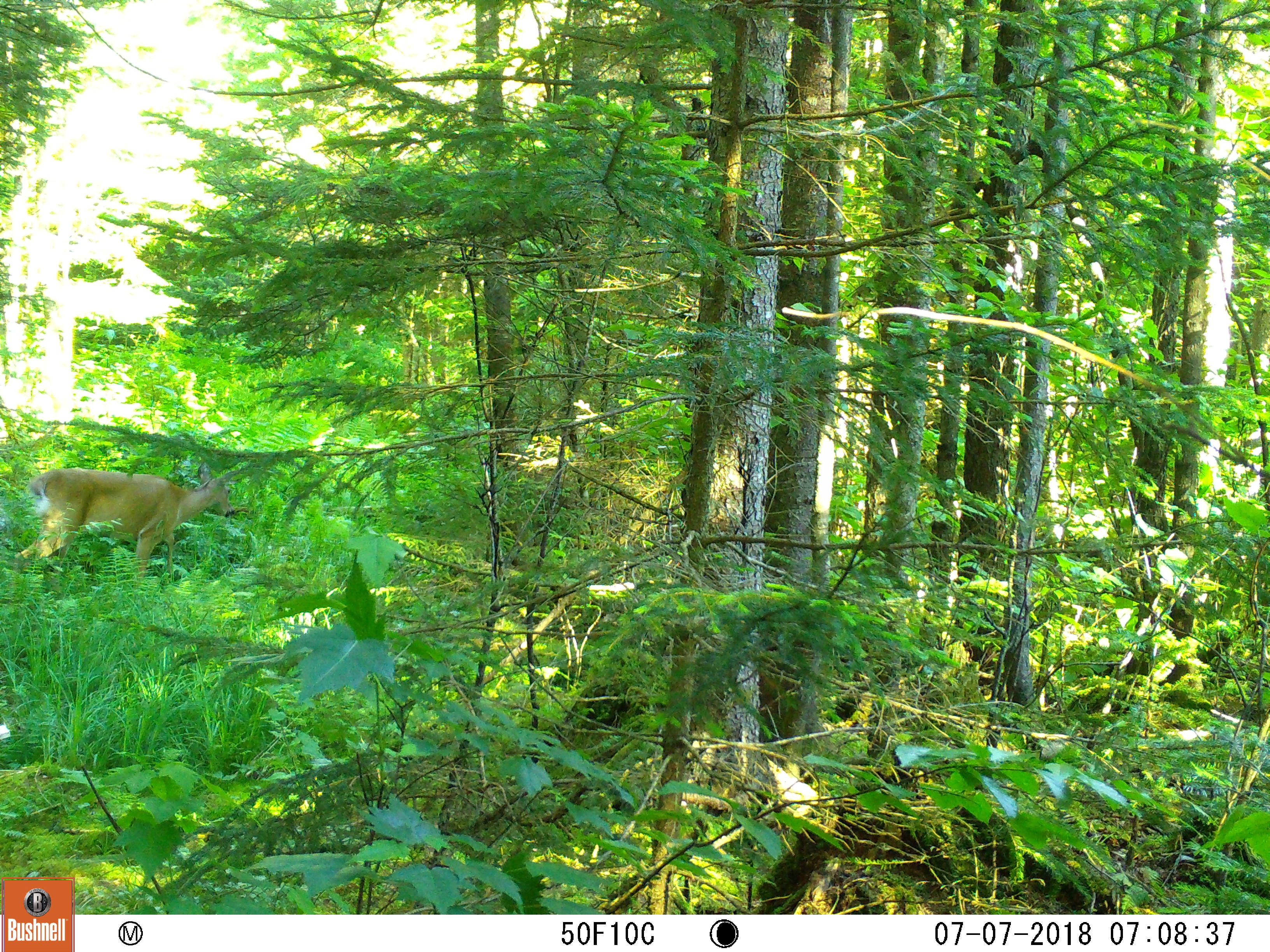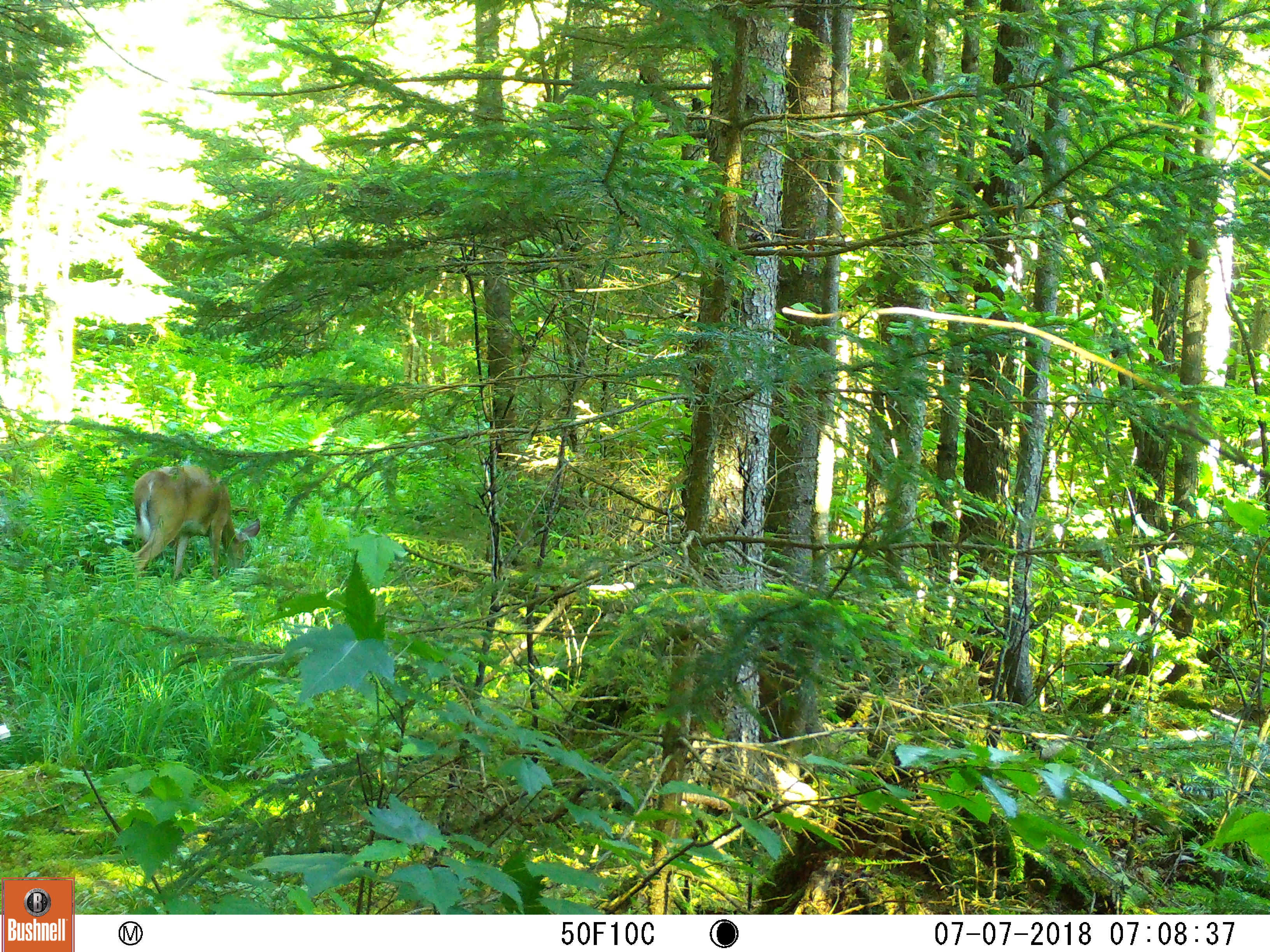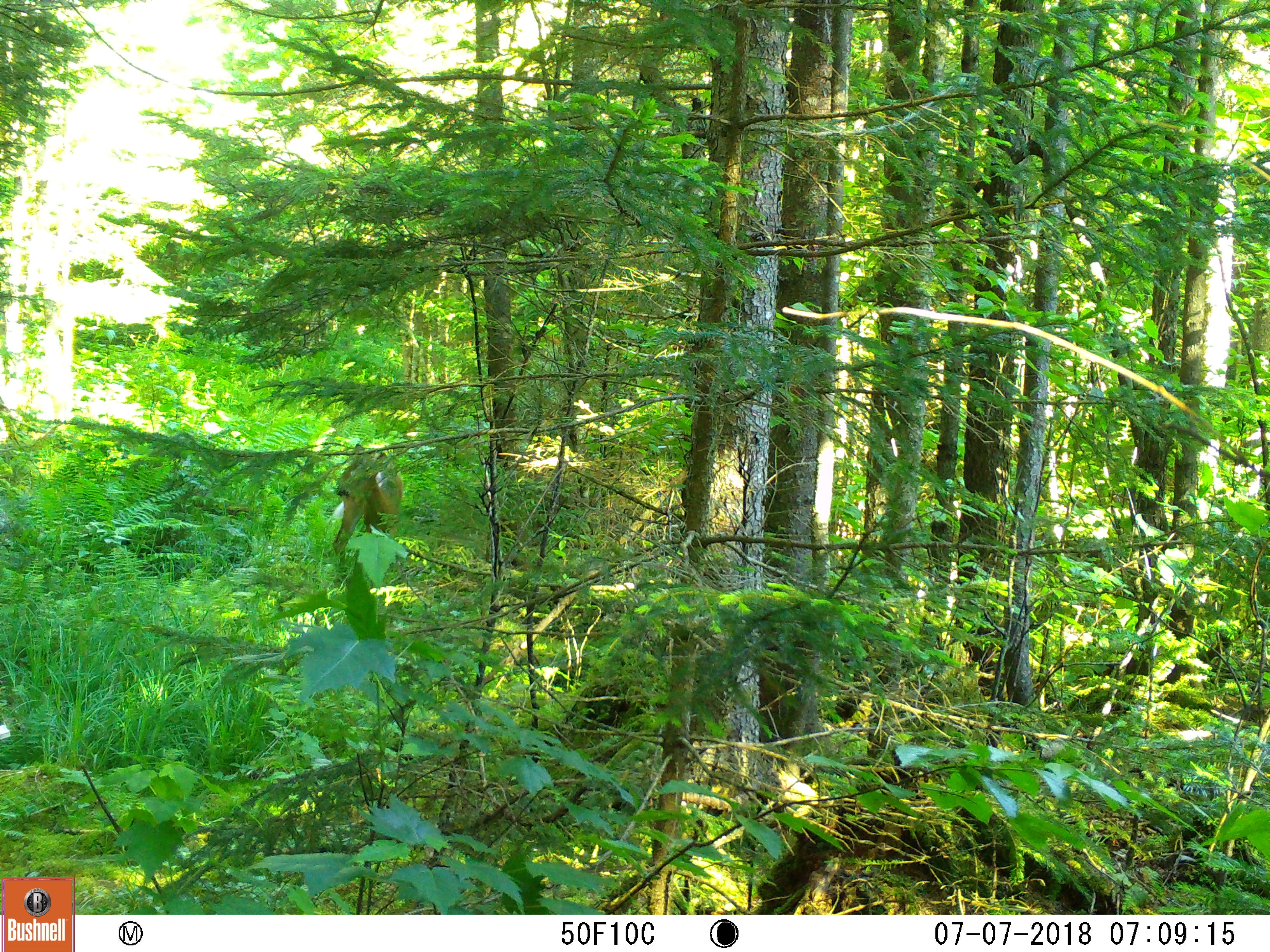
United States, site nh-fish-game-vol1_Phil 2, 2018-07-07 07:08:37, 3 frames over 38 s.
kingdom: Animalia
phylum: Chordata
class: Mammalia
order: Artiodactyla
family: Cervidae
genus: Odocoileus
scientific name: Odocoileus virginianus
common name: white-tailed deer